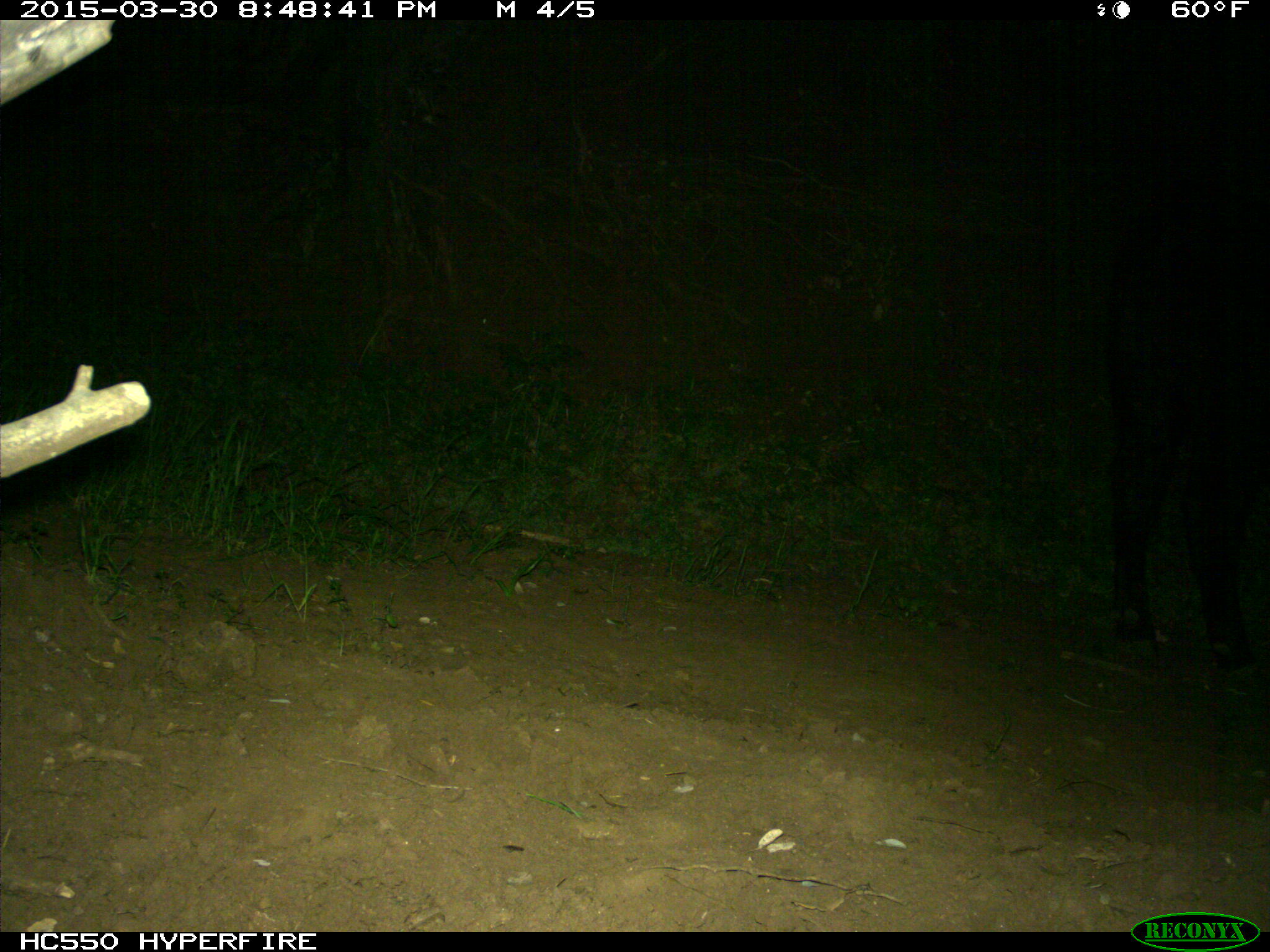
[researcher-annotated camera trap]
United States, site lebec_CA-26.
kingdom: Animalia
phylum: Chordata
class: Mammalia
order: Artiodactyla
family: Bovidae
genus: Bos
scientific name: Bos taurus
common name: domestic cow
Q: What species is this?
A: Bos taurus (domestic cow).